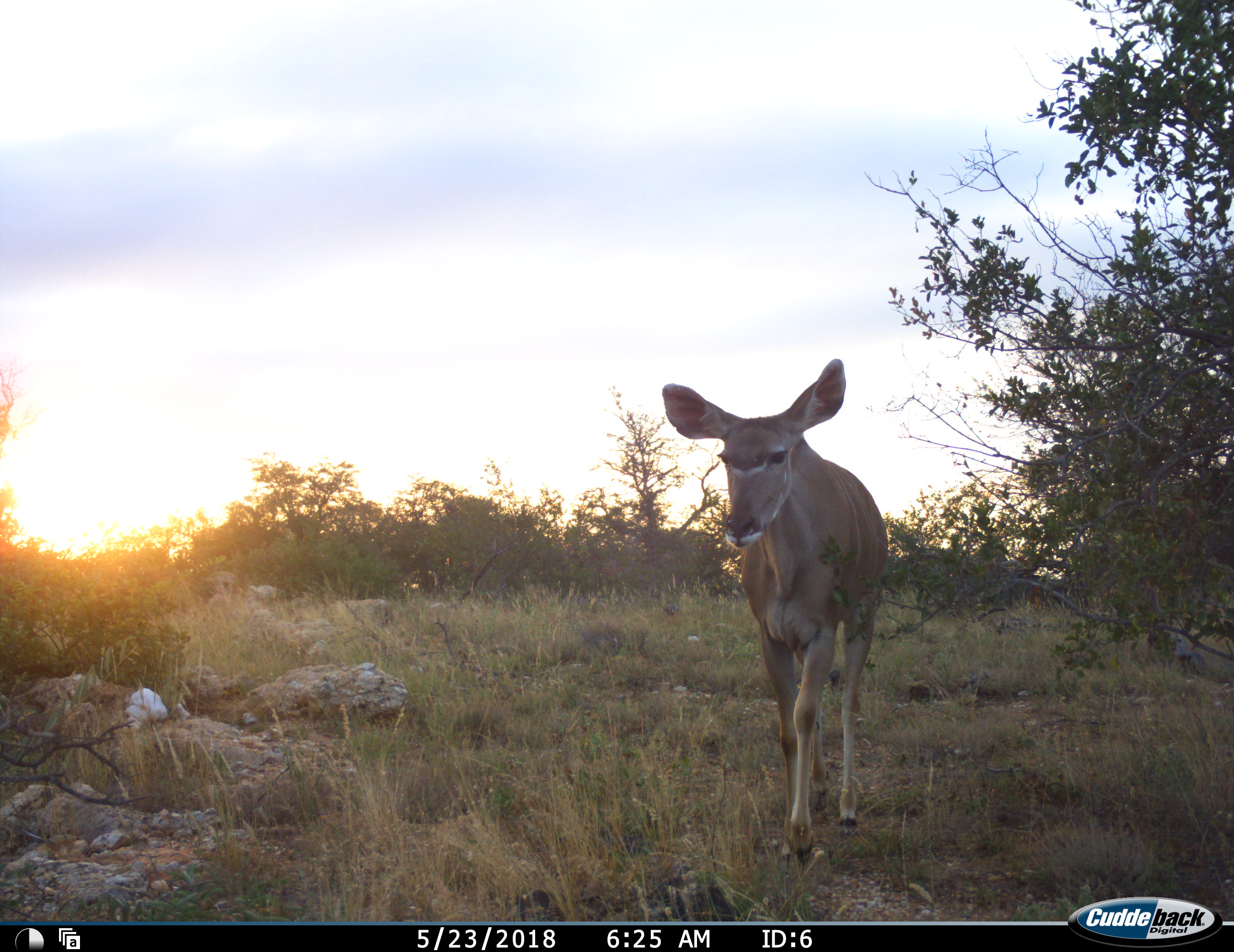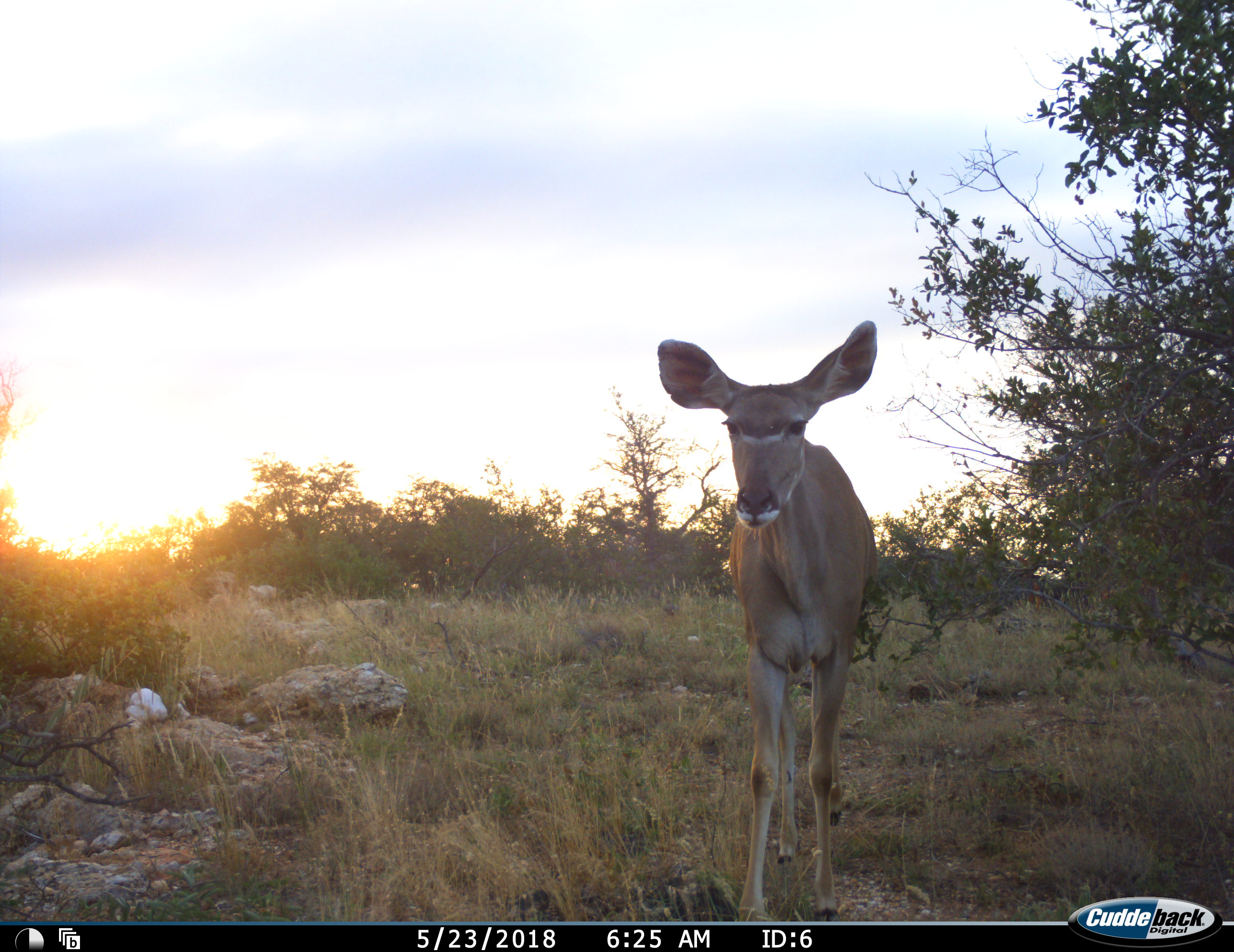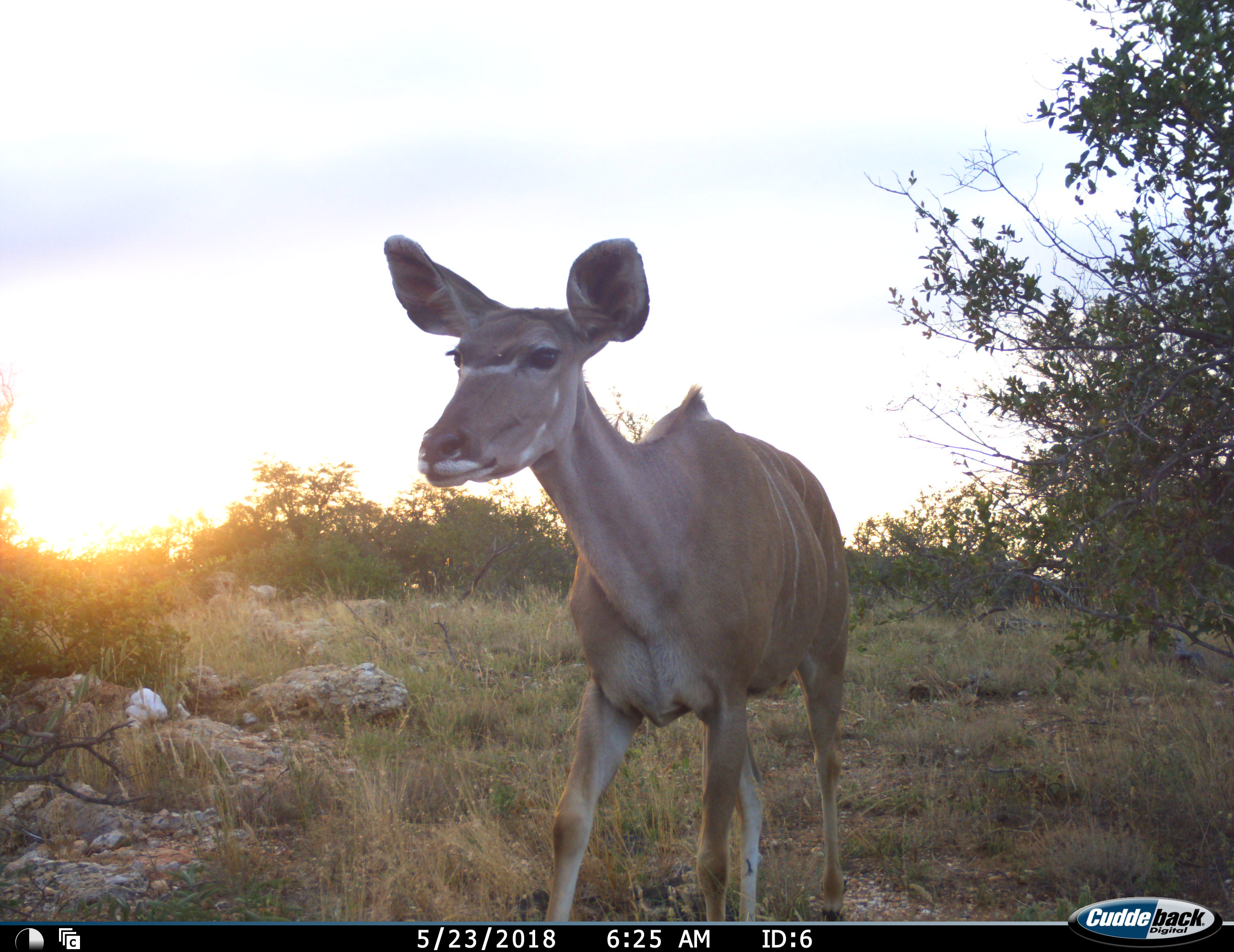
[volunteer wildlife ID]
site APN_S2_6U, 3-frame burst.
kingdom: Animalia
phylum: Chordata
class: Mammalia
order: Artiodactyla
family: Bovidae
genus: Tragelaphus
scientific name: Tragelaphus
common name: kudu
Kudu (Tragelaphus), count 1. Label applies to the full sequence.